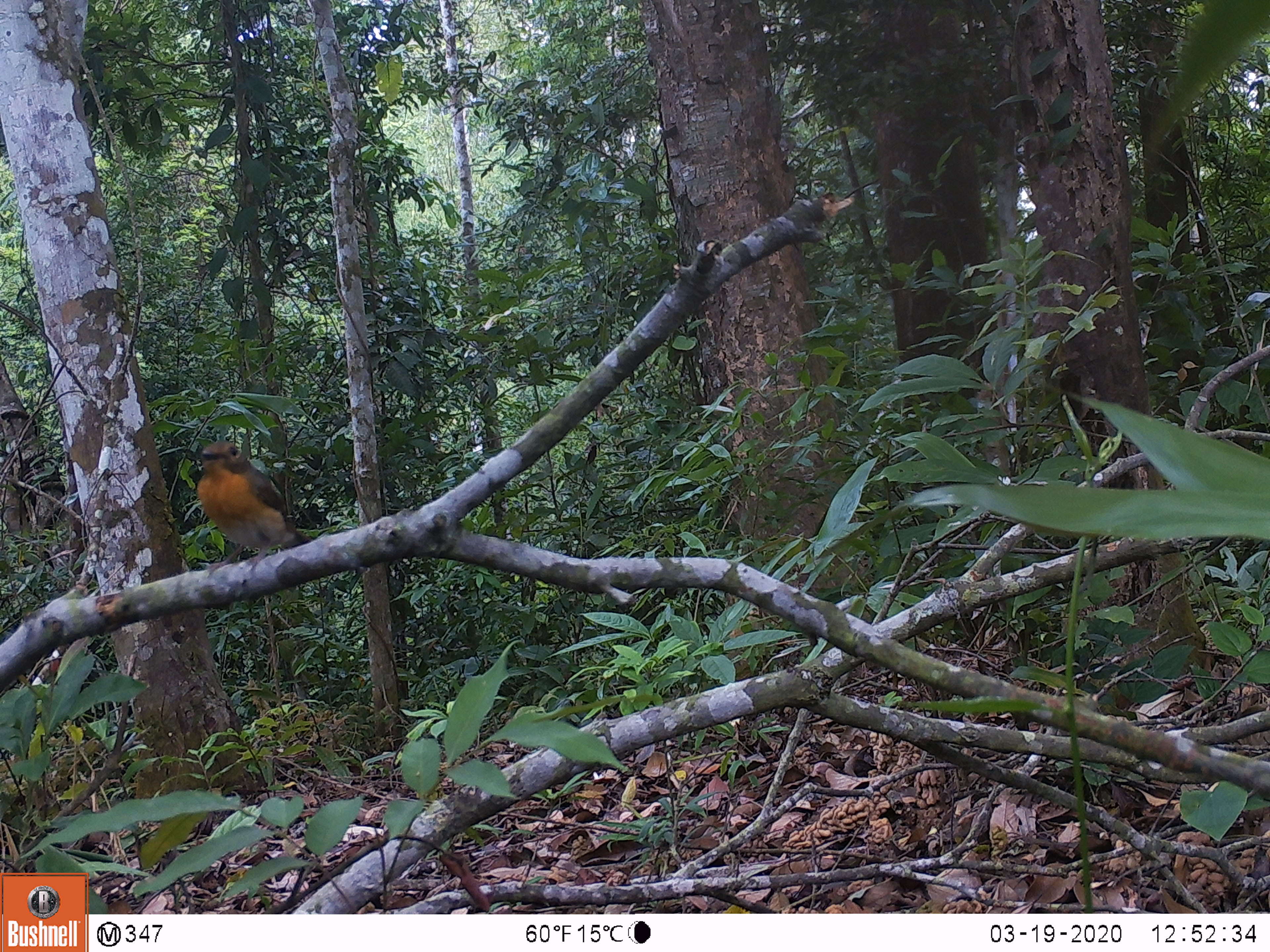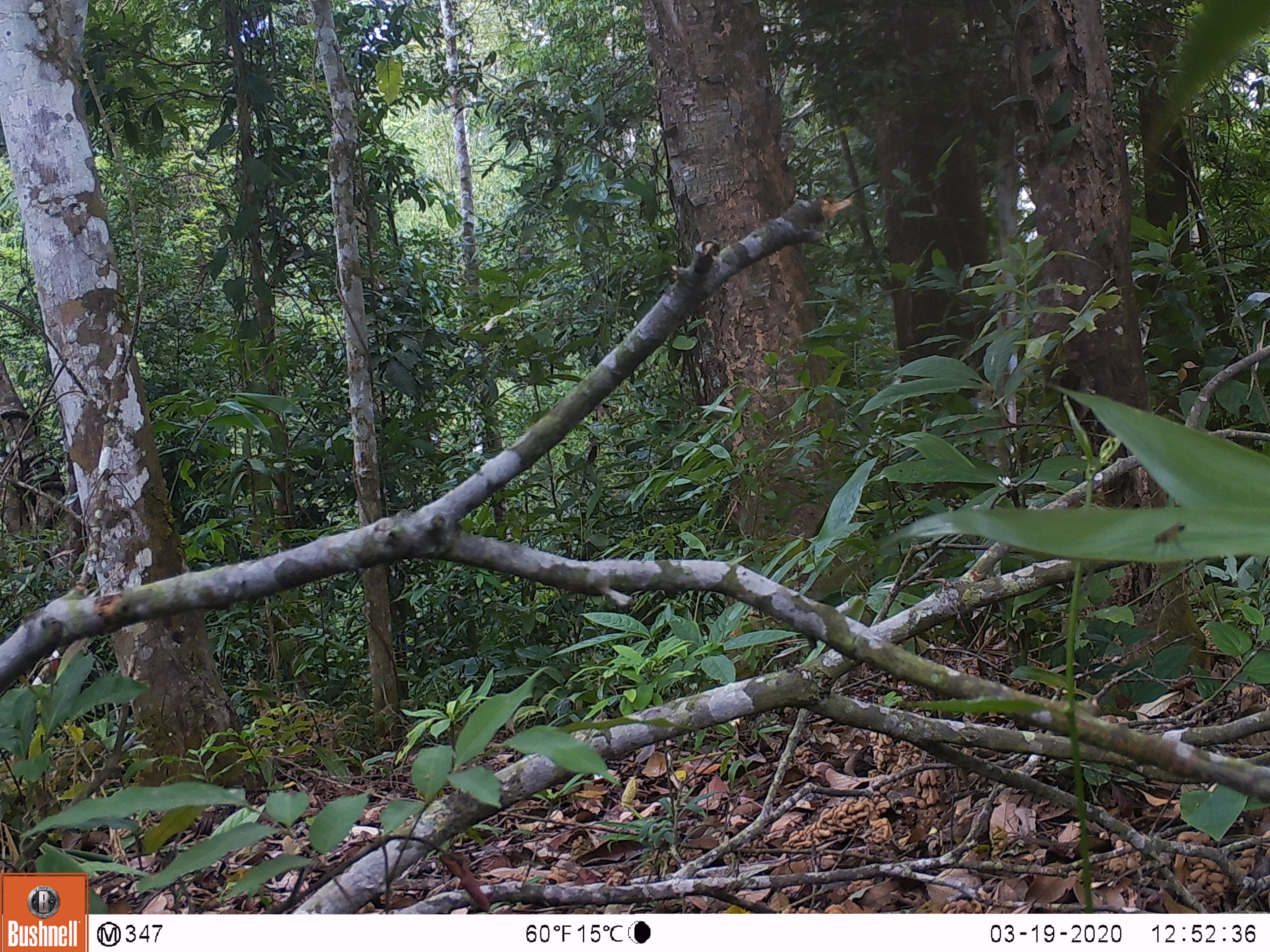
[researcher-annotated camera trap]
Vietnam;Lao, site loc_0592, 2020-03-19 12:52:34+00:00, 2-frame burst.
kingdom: Animalia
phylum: Chordata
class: Aves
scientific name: Aves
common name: bird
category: unidentified bird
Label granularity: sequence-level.